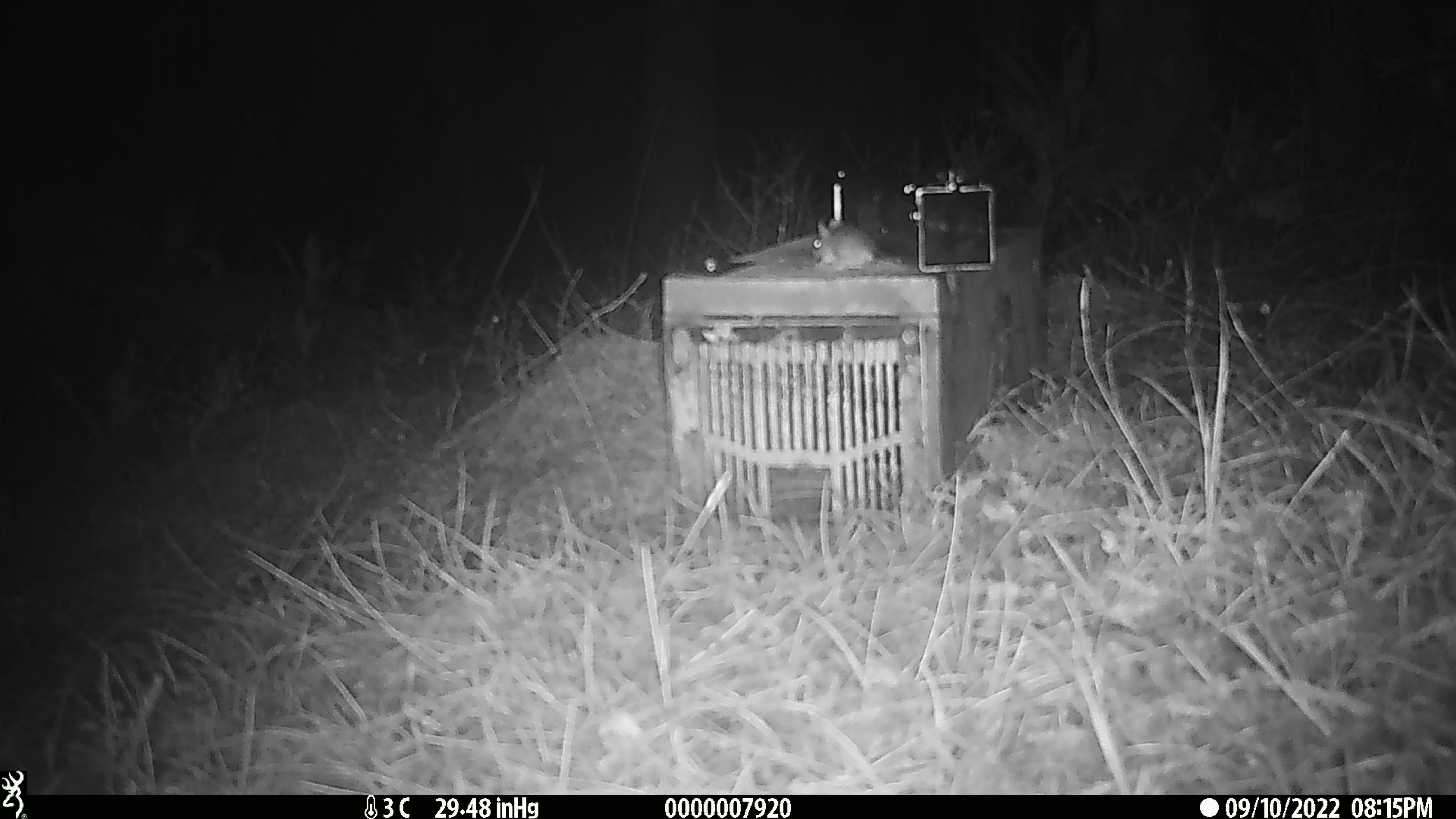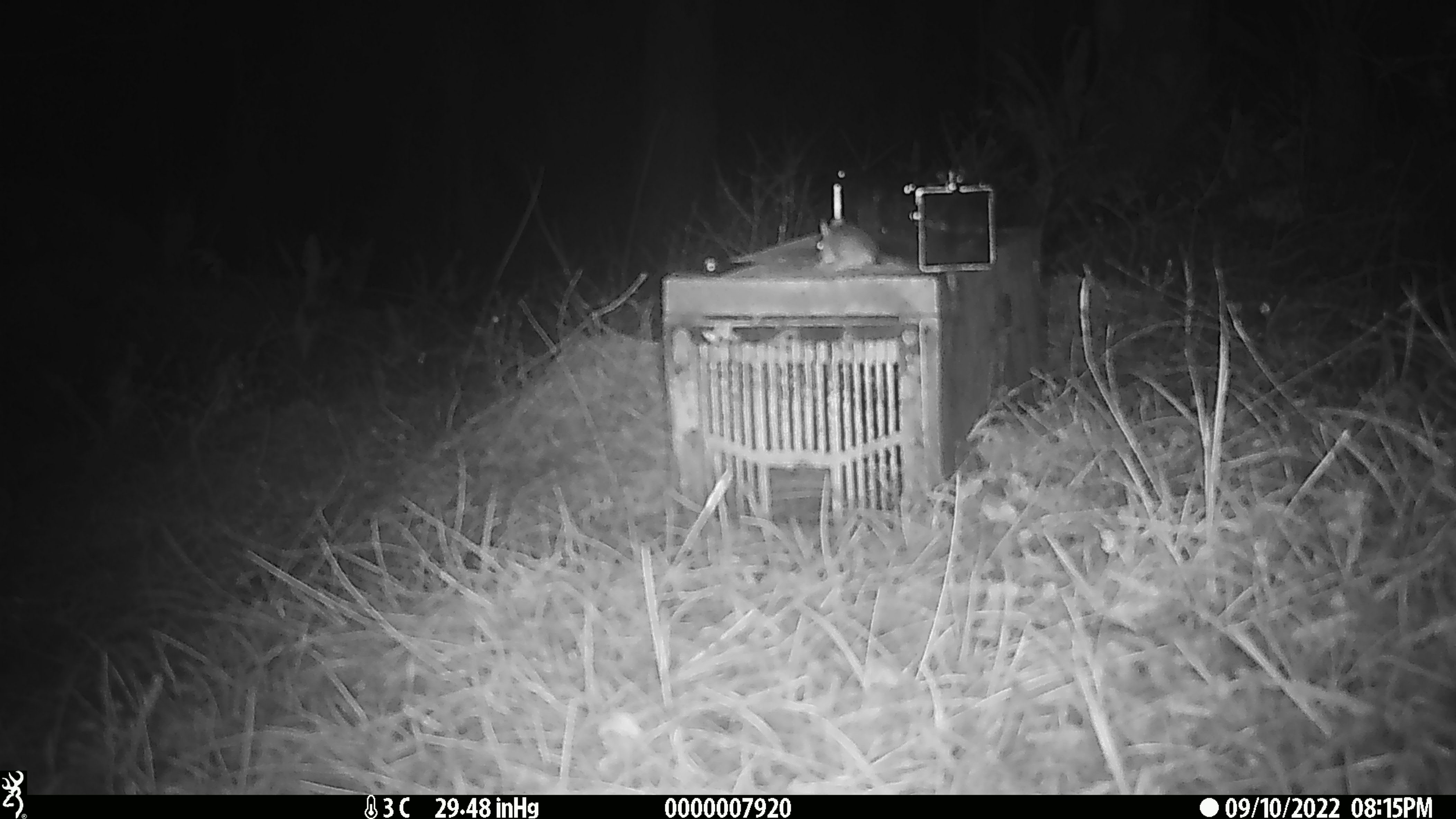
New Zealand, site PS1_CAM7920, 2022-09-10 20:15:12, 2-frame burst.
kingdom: Animalia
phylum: Chordata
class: Mammalia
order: Rodentia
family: Muridae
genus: Mus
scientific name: Mus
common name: mouse